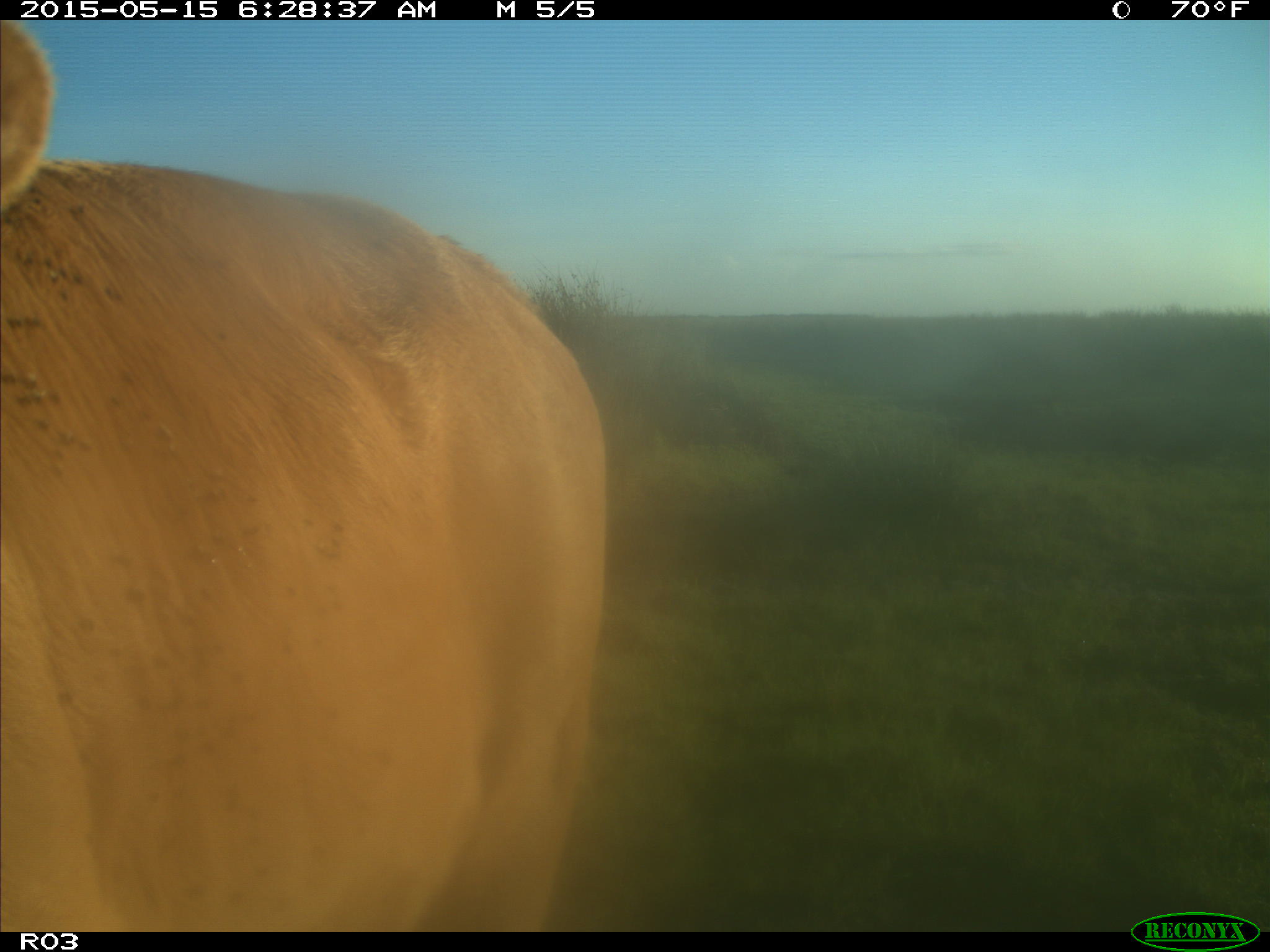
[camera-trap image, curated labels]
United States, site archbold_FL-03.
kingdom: Animalia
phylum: Chordata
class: Mammalia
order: Artiodactyla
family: Bovidae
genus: Bos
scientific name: Bos taurus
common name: domestic cow